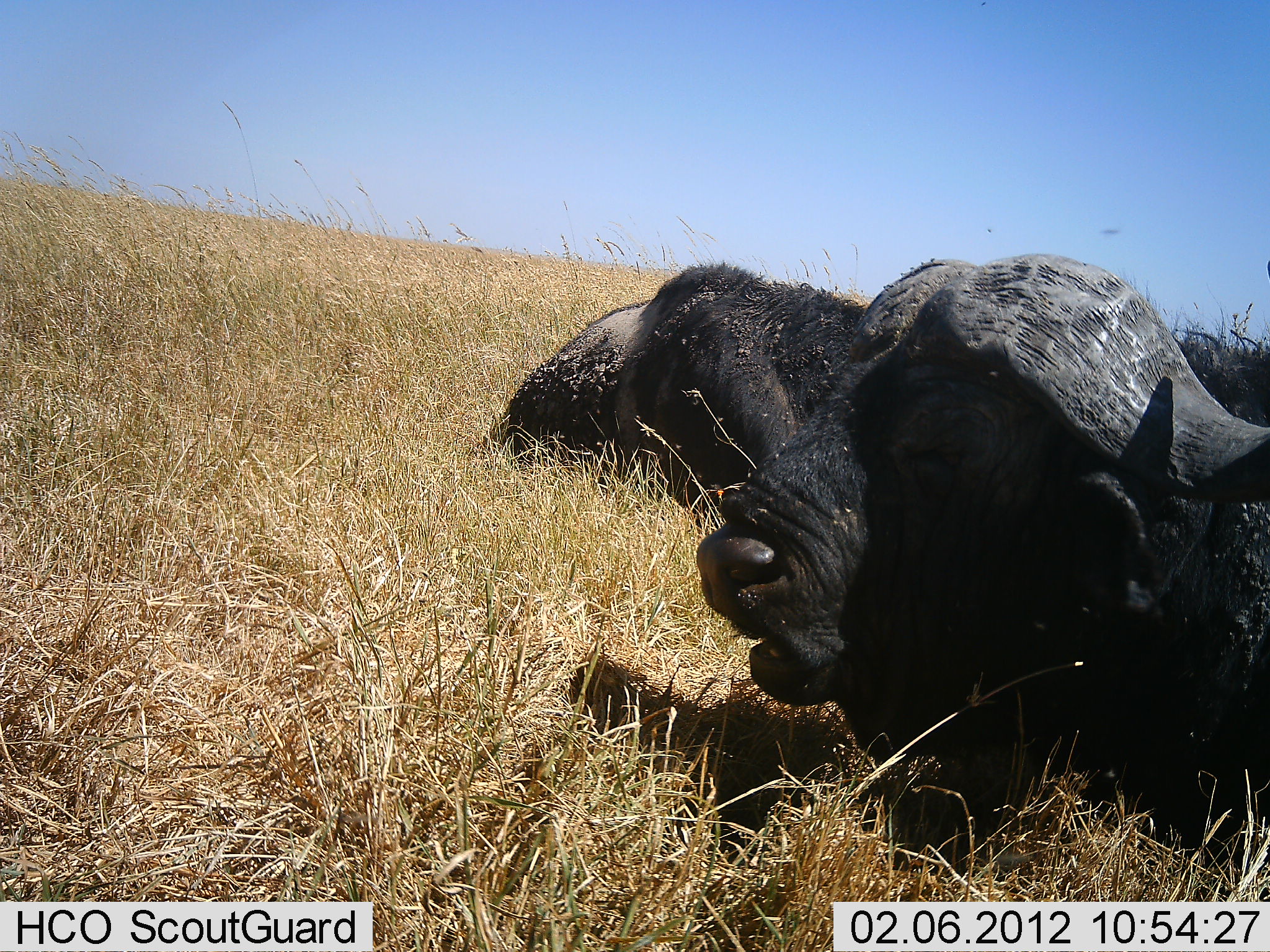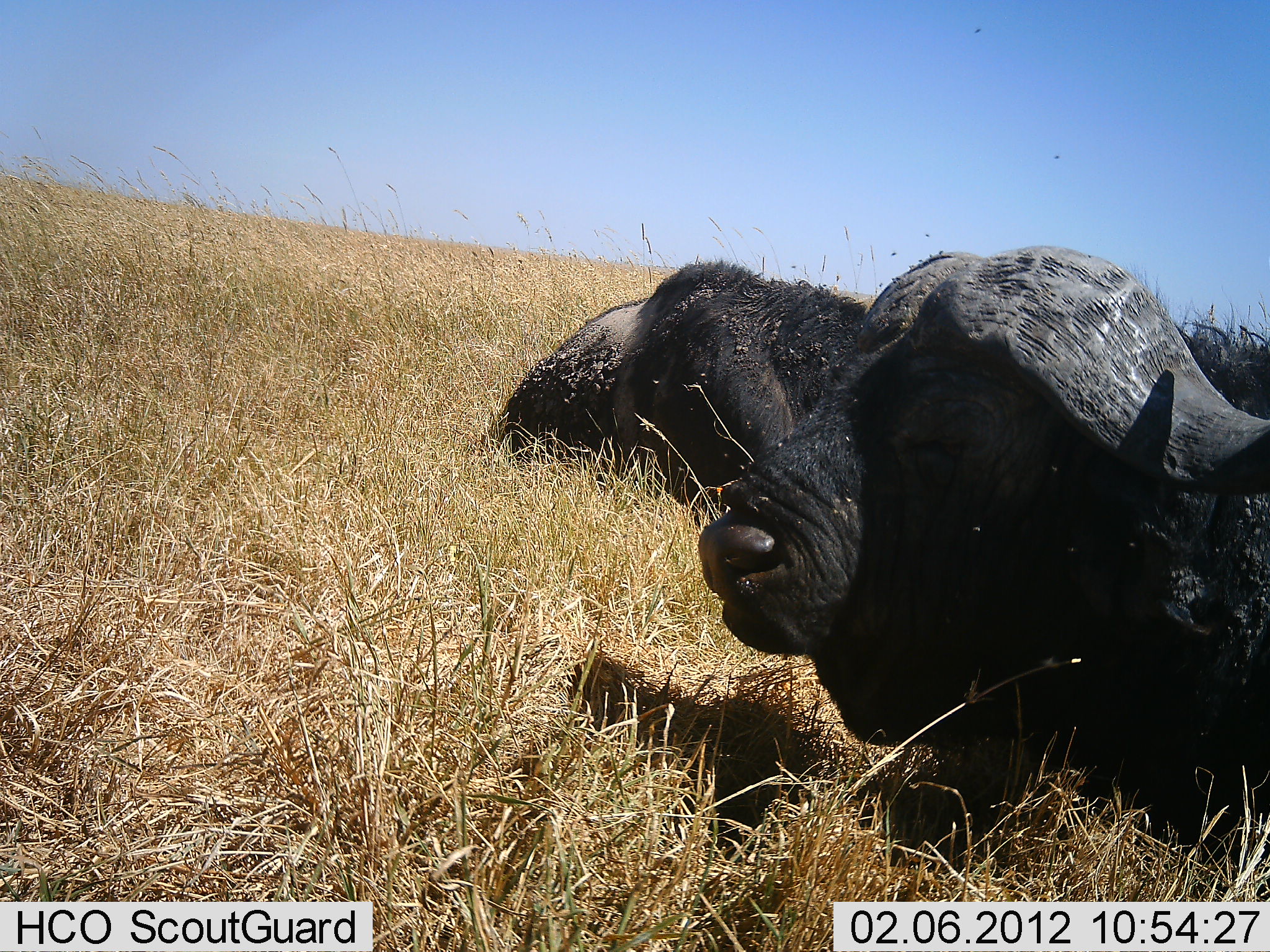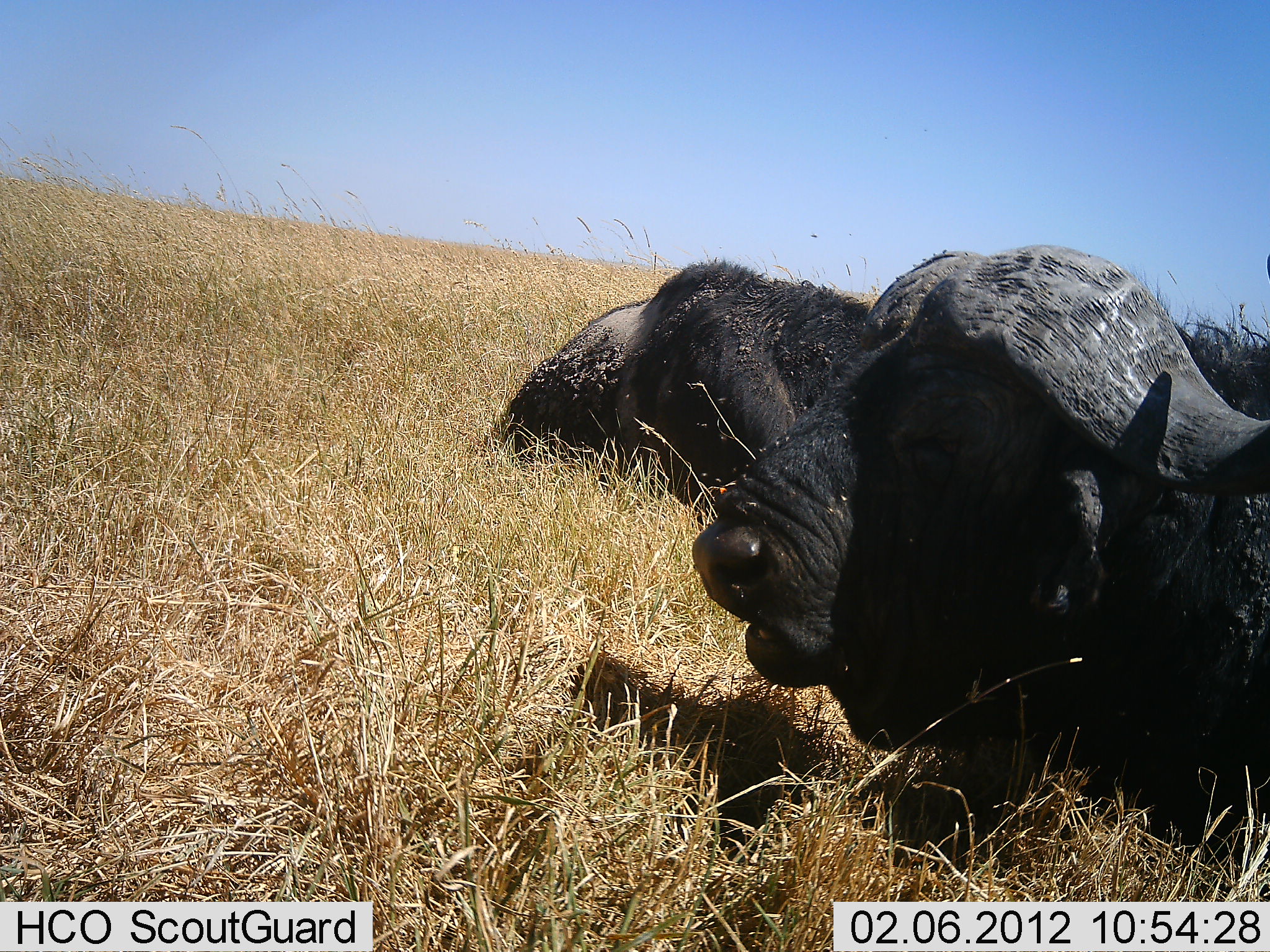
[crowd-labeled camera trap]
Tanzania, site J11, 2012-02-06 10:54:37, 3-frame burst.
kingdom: Animalia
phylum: Chordata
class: Mammalia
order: Artiodactyla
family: Bovidae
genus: Syncerus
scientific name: Syncerus caffer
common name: cape buffalo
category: buffalo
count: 2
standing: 0%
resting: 100%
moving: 0%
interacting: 0%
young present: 0%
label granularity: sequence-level